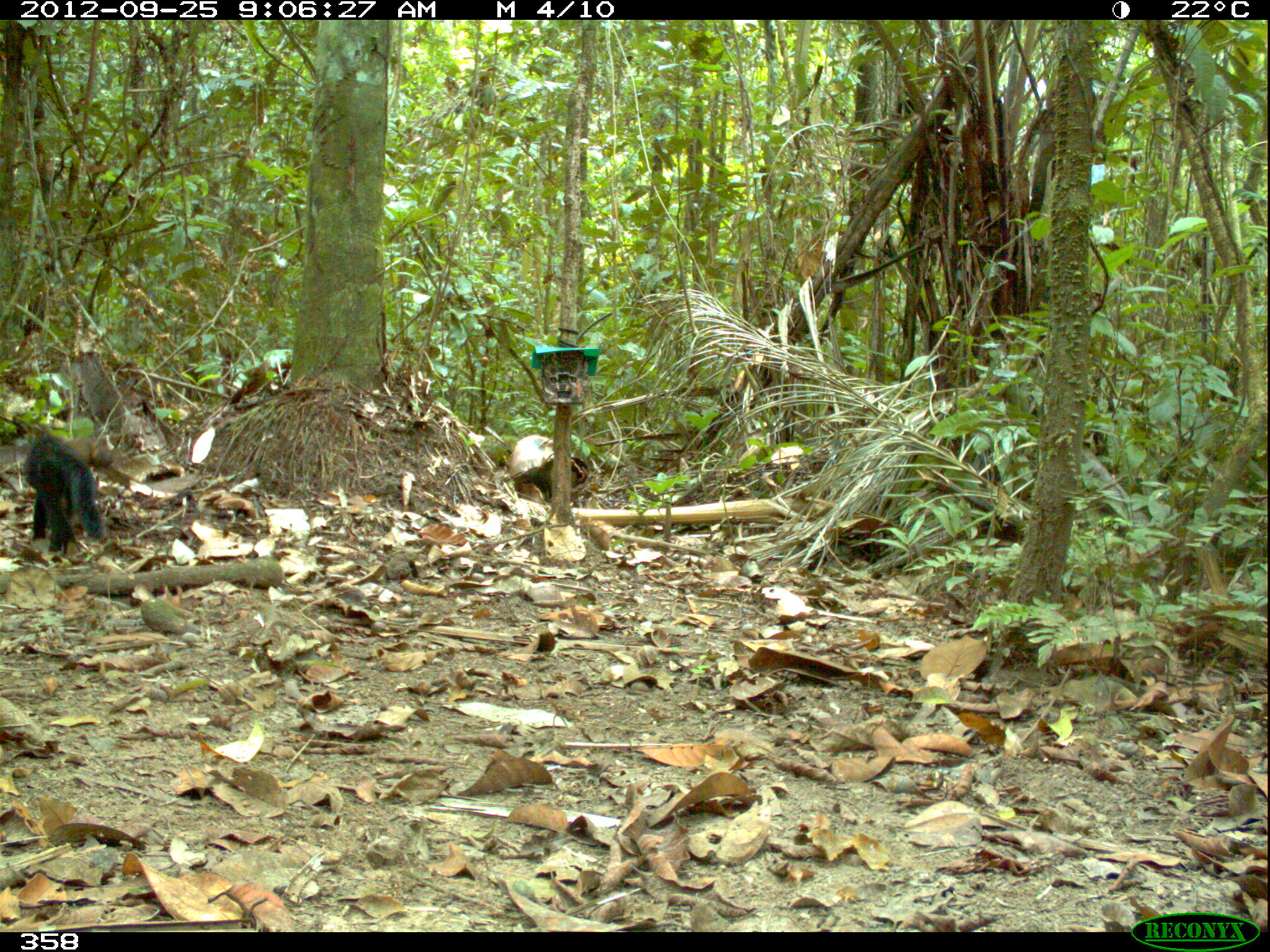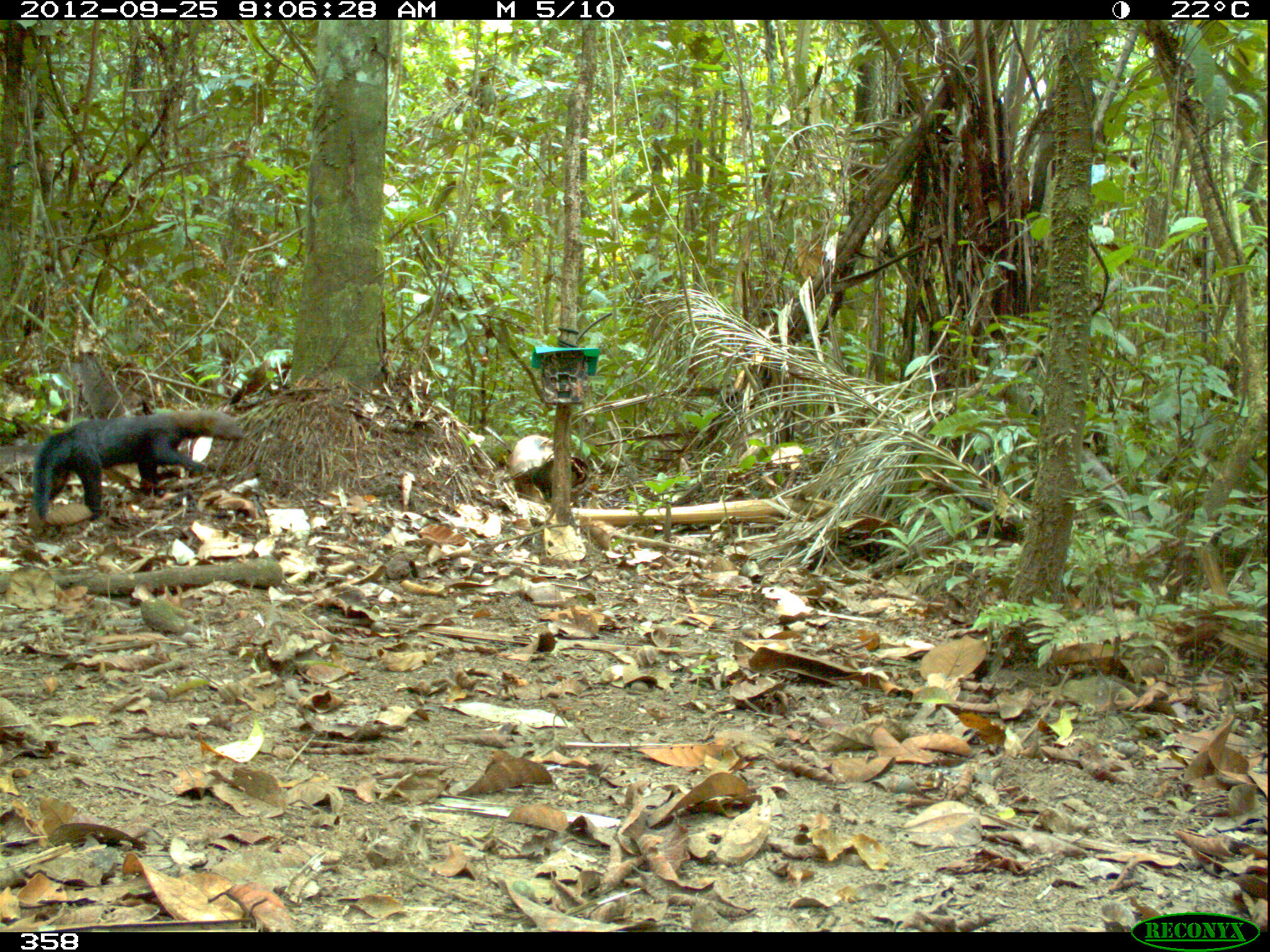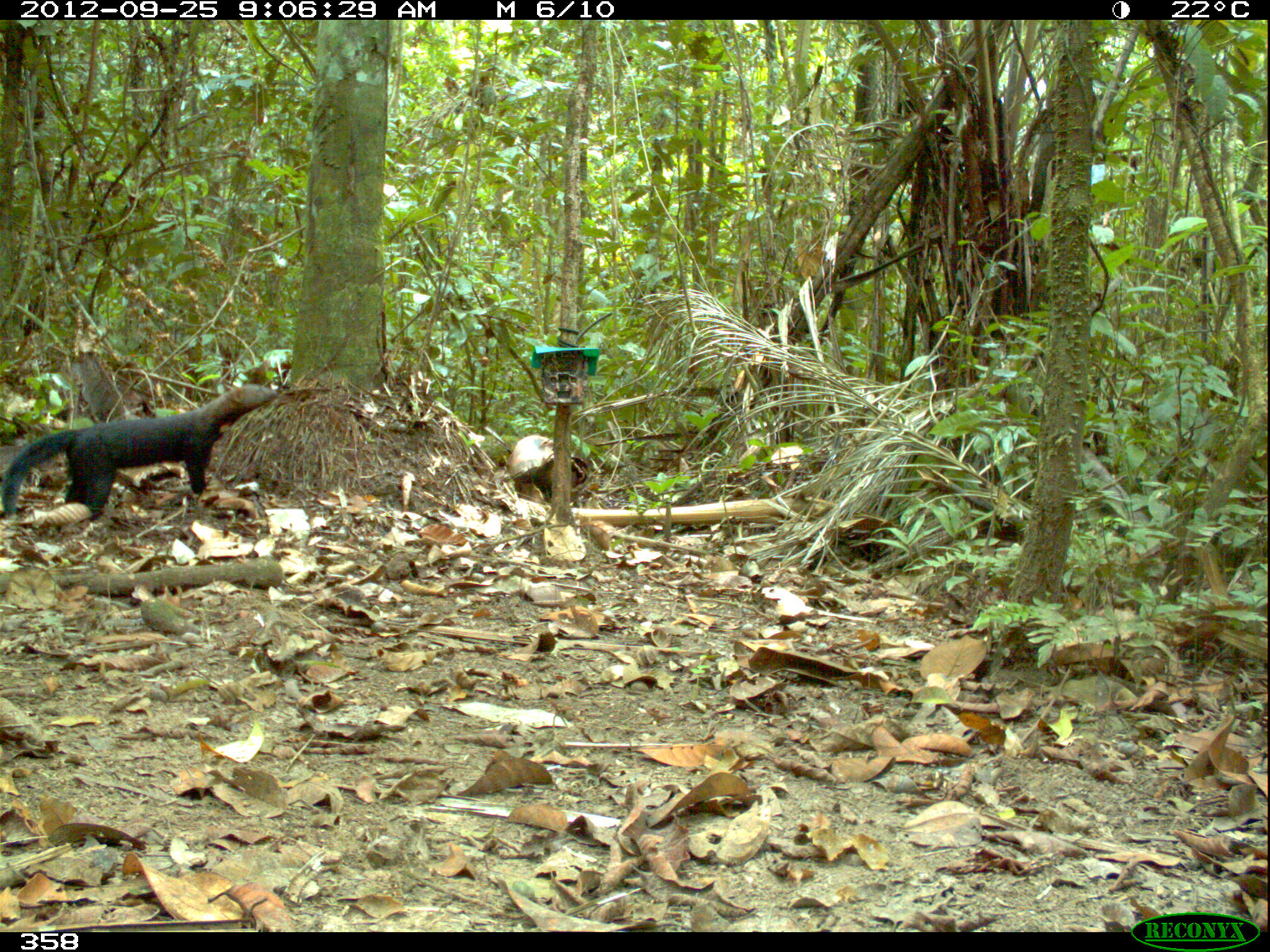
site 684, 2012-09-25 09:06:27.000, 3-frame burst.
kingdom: Animalia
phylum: Chordata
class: Mammalia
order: Carnivora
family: Mustelidae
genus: Eira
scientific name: Eira barbara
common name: tayra